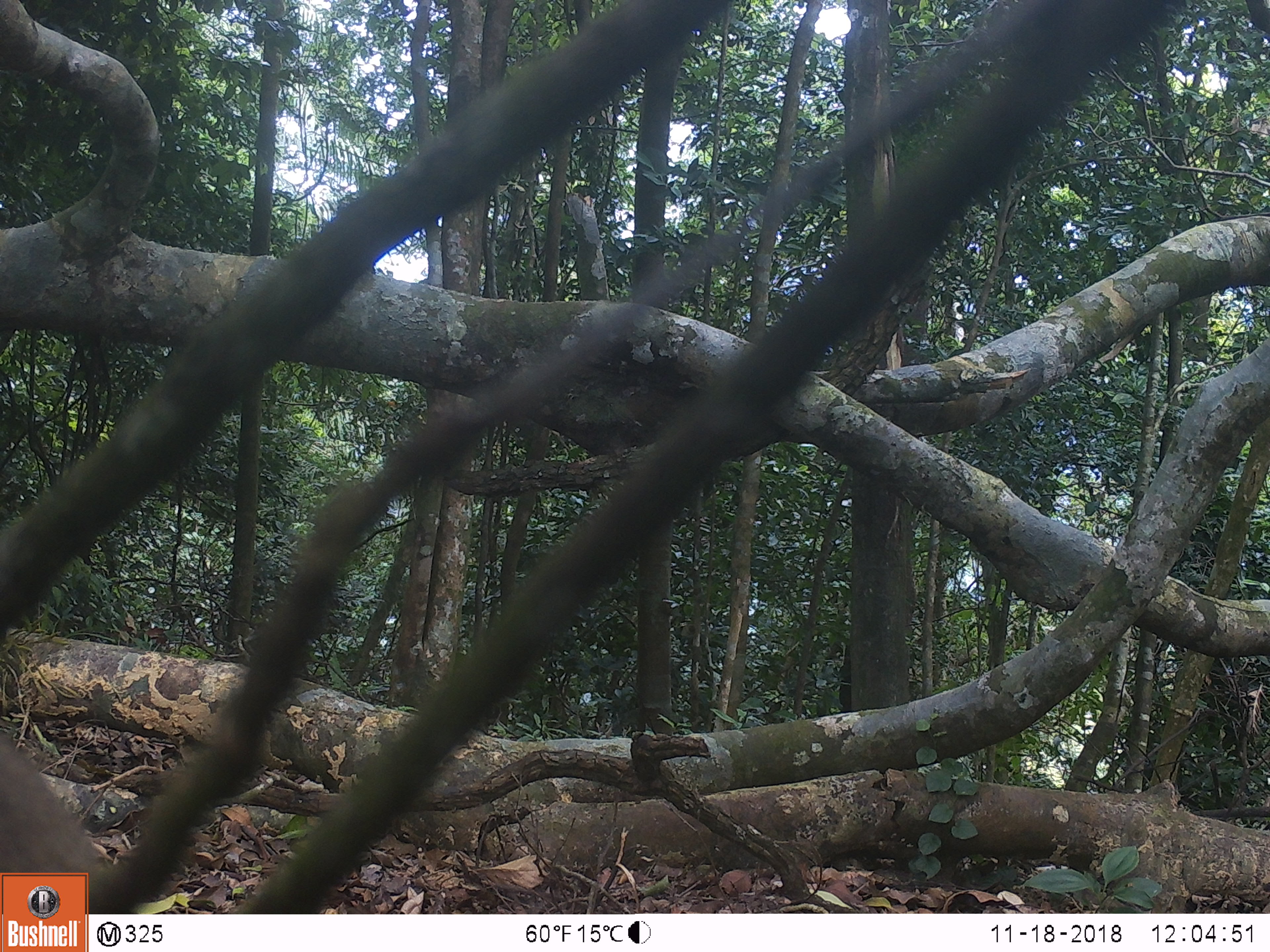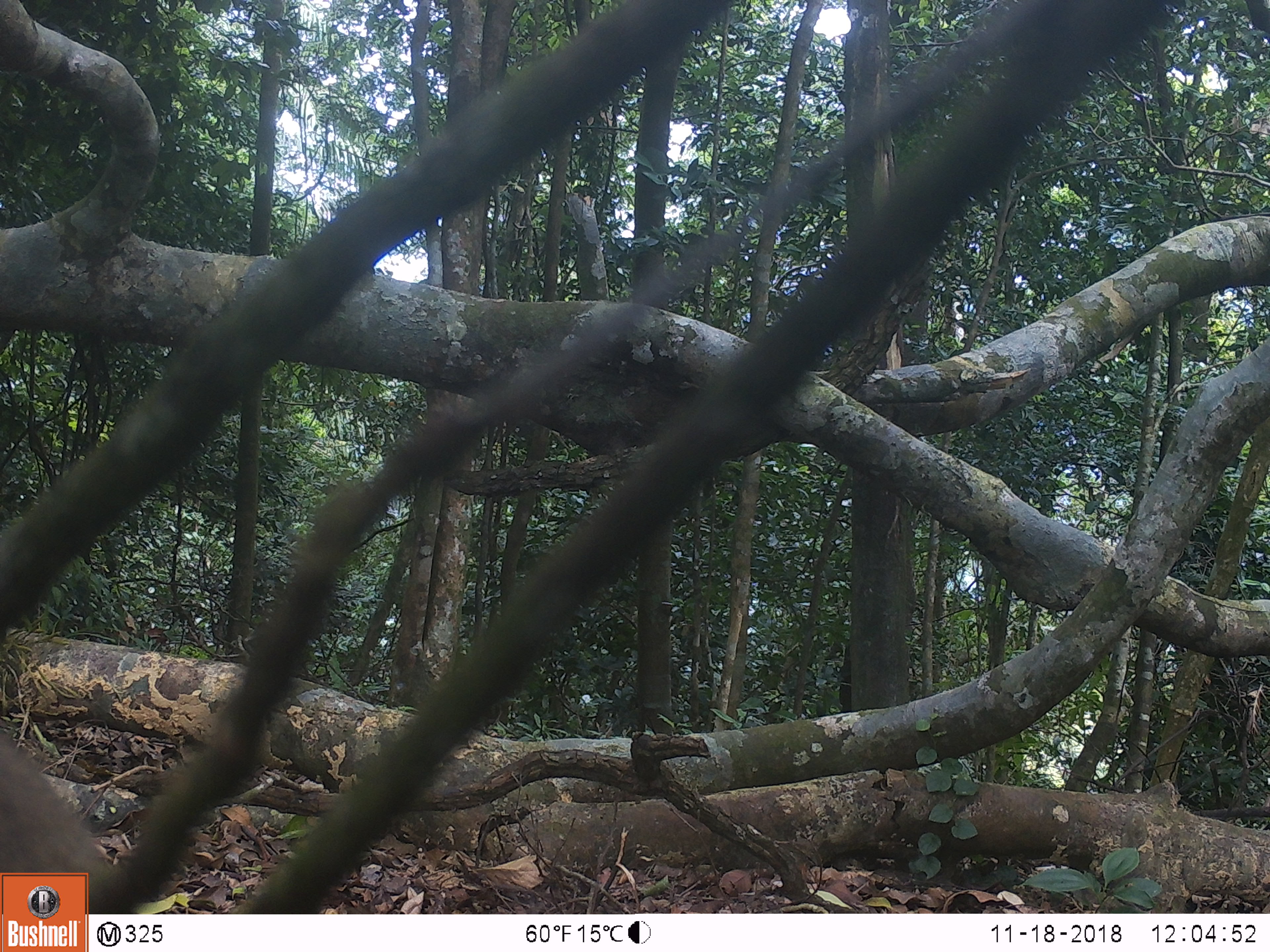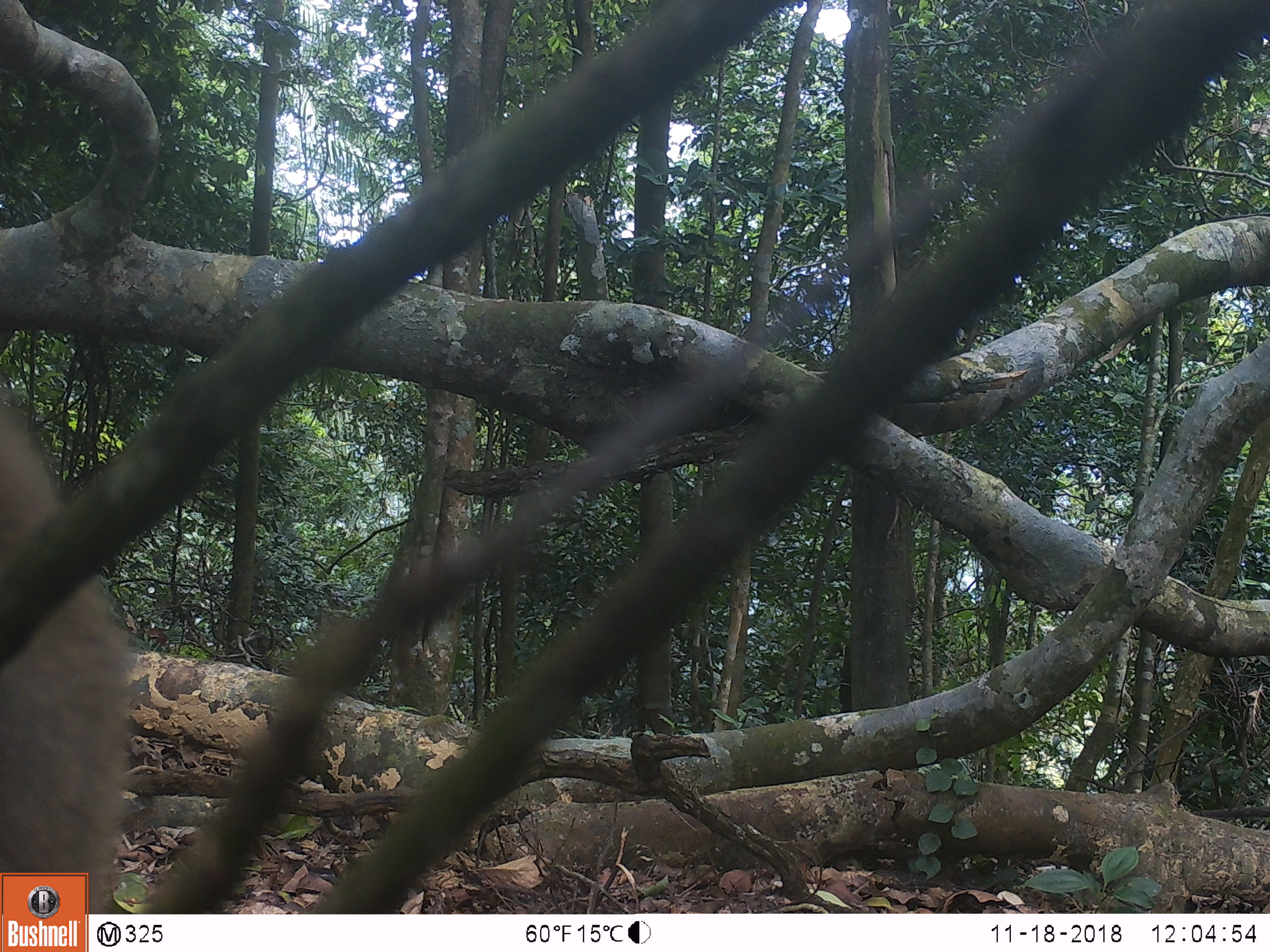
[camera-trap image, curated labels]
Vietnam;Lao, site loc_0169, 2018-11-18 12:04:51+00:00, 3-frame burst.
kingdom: Animalia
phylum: Chordata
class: Mammalia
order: Primates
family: Cercopithecidae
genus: Macaca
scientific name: Macaca nemestrina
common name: pig-tailed macaque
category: pig tailed macaque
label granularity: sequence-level